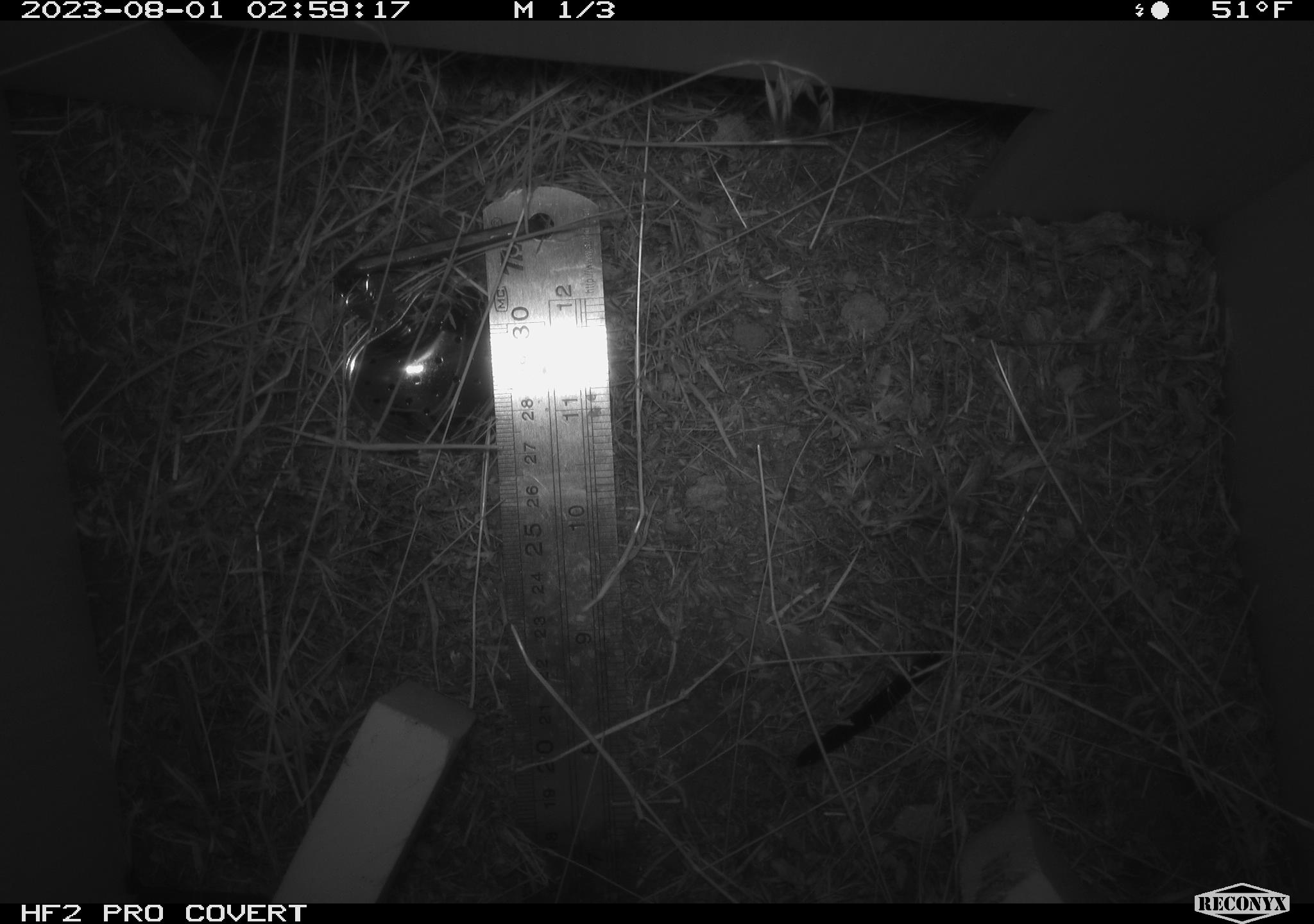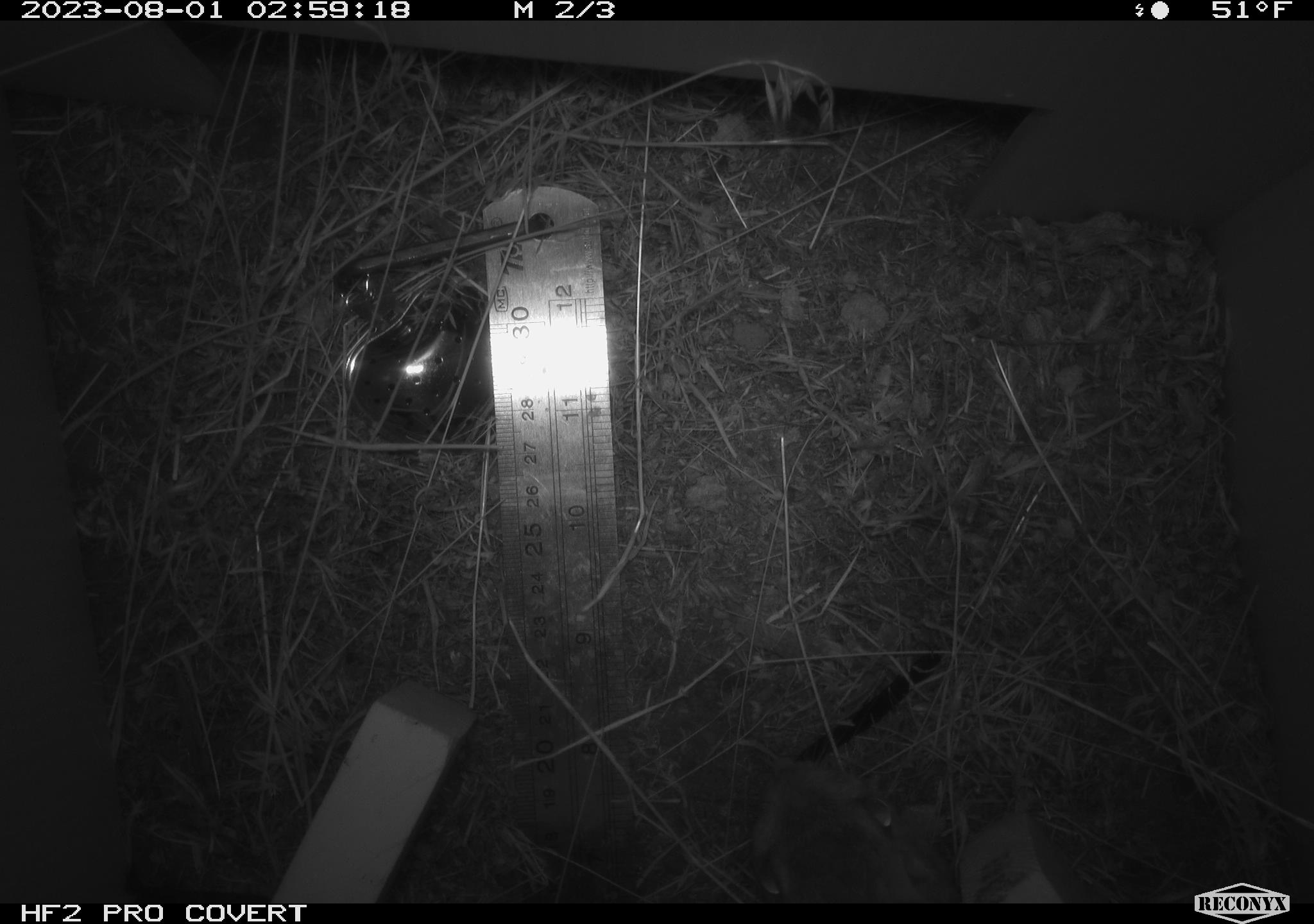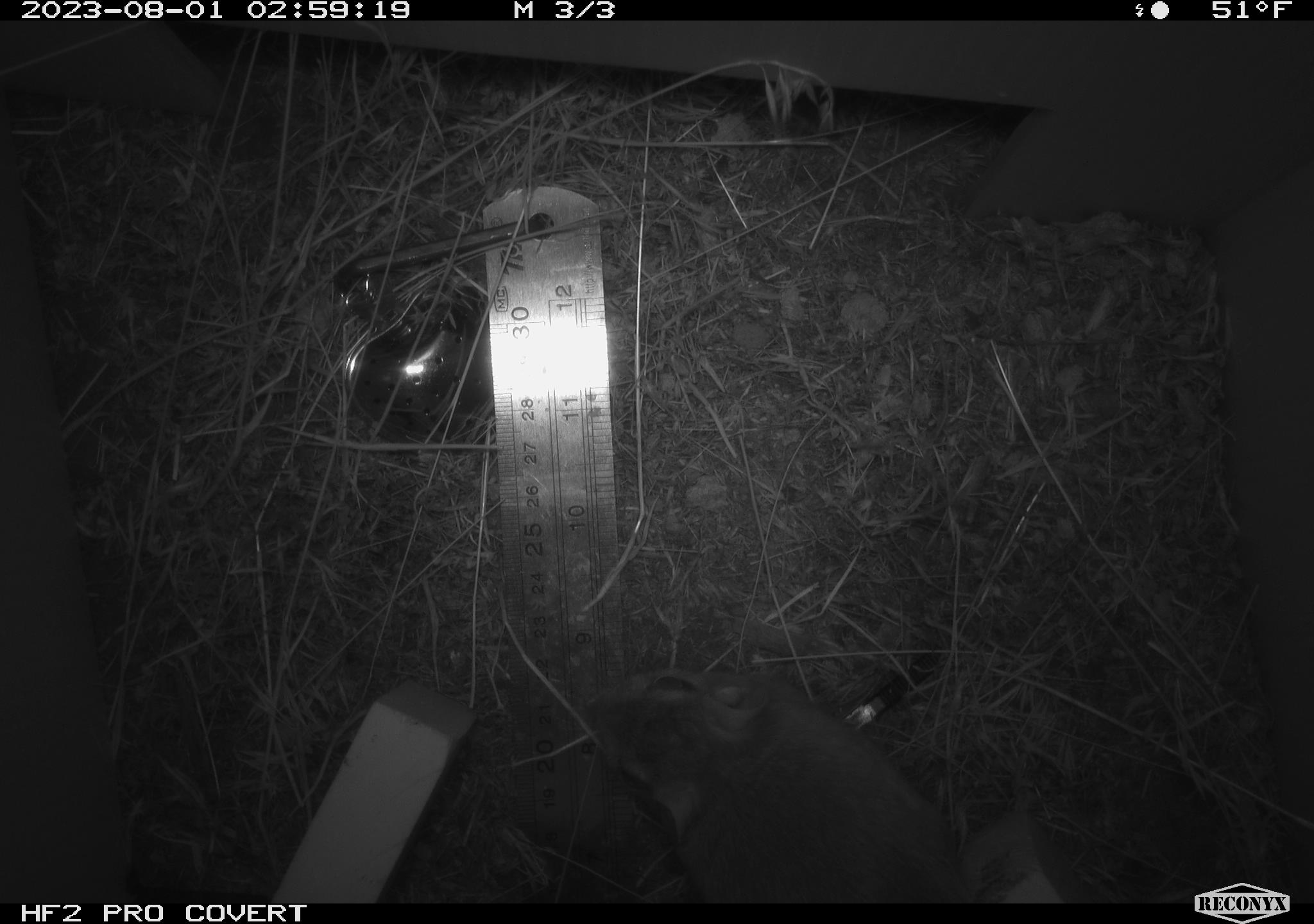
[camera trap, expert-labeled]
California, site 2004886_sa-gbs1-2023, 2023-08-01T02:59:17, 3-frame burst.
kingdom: Animalia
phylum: Chordata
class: Mammalia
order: Rodentia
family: Heteromyidae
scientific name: Heteromyidae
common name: kangaroo rats and pocket mice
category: heteromyidae family